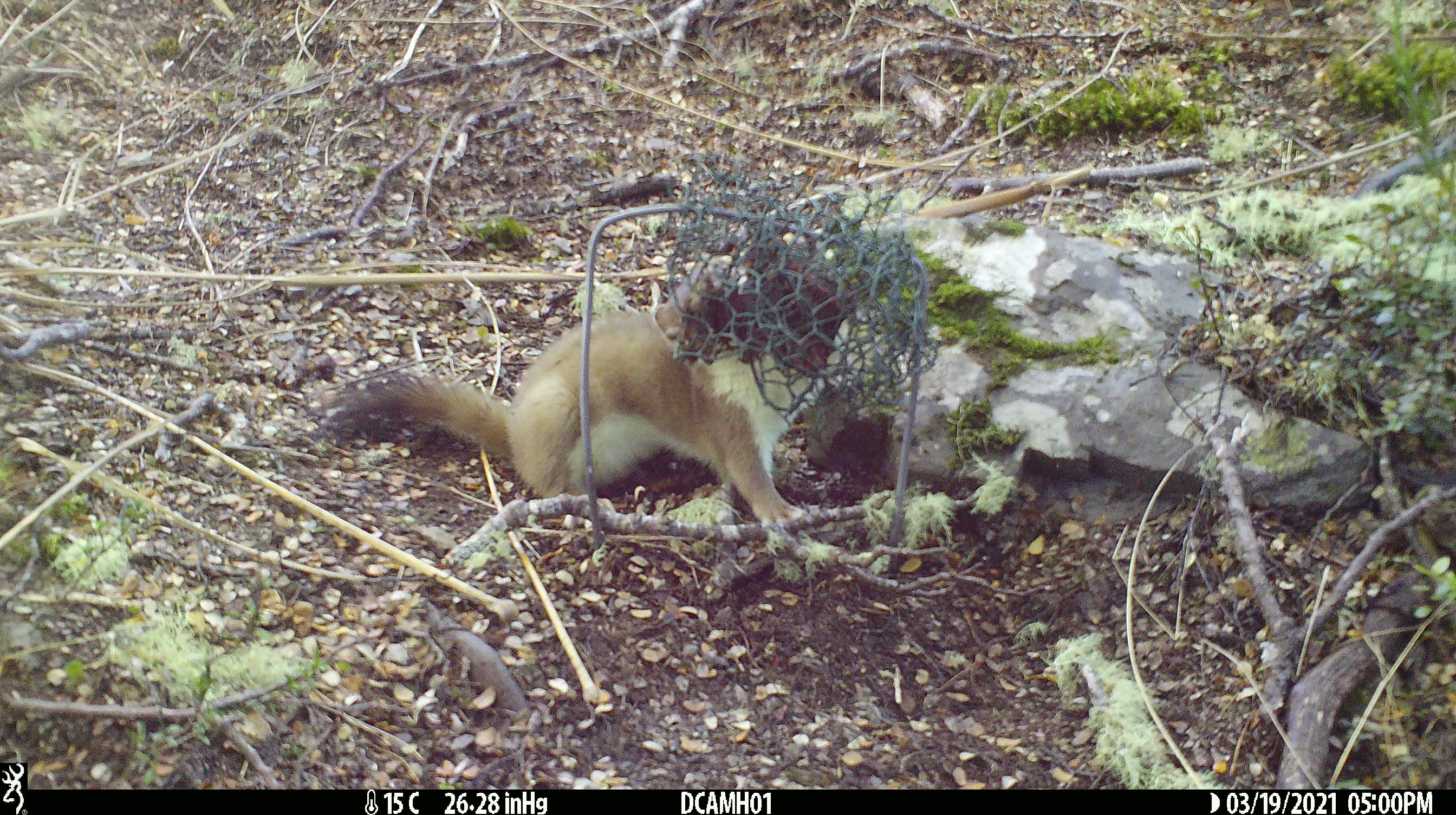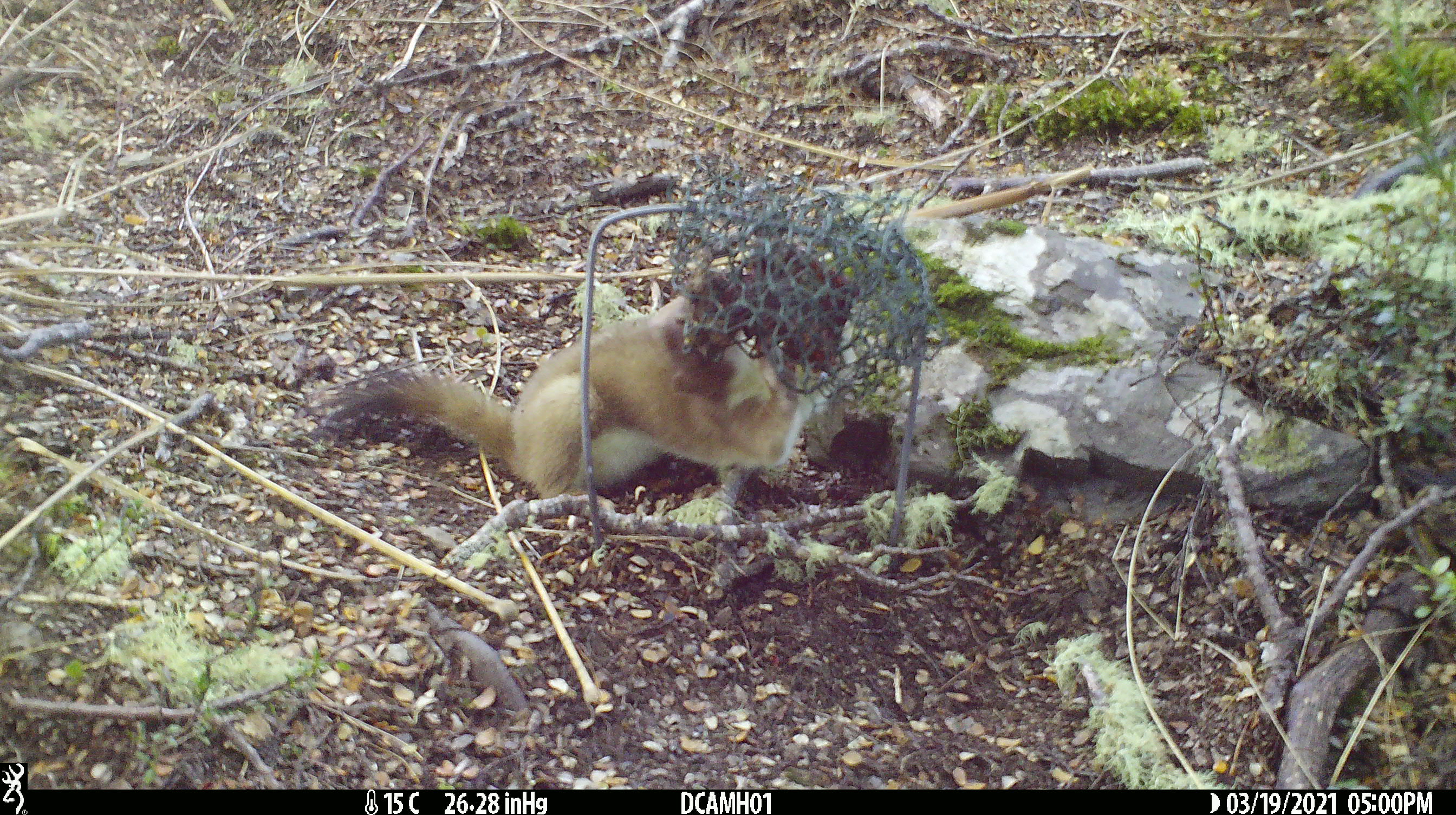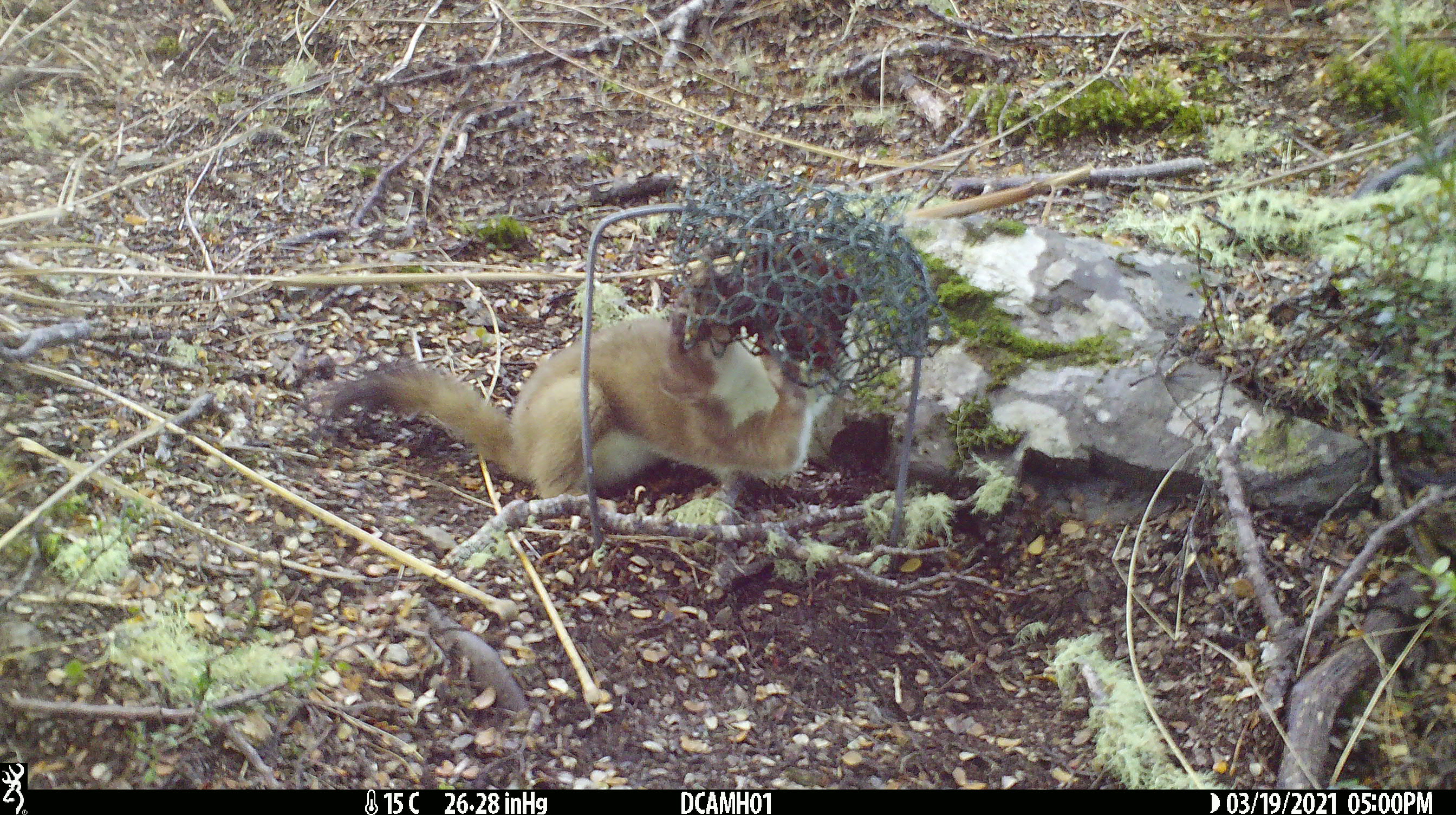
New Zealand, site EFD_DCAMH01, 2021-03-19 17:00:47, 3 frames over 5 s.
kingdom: Animalia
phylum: Chordata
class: Mammalia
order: Carnivora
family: Mustelidae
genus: Mustela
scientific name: Mustela erminea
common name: stoat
Stoat (Mustela erminea).